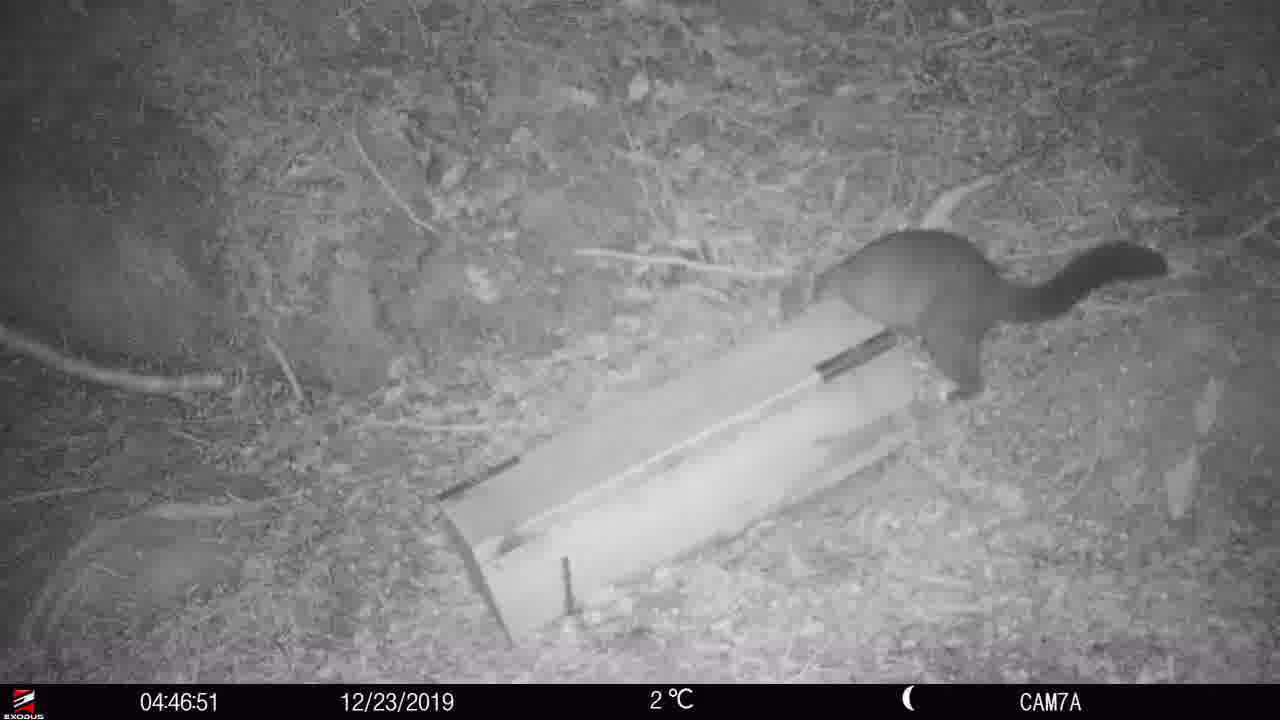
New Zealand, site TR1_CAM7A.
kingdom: Animalia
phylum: Chordata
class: Mammalia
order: Diprotodontia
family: Phalangeridae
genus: Trichosurus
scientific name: Trichosurus vulpecula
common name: common brushtail possum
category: possum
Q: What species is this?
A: Possum (common brushtail possum) (Trichosurus vulpecula).